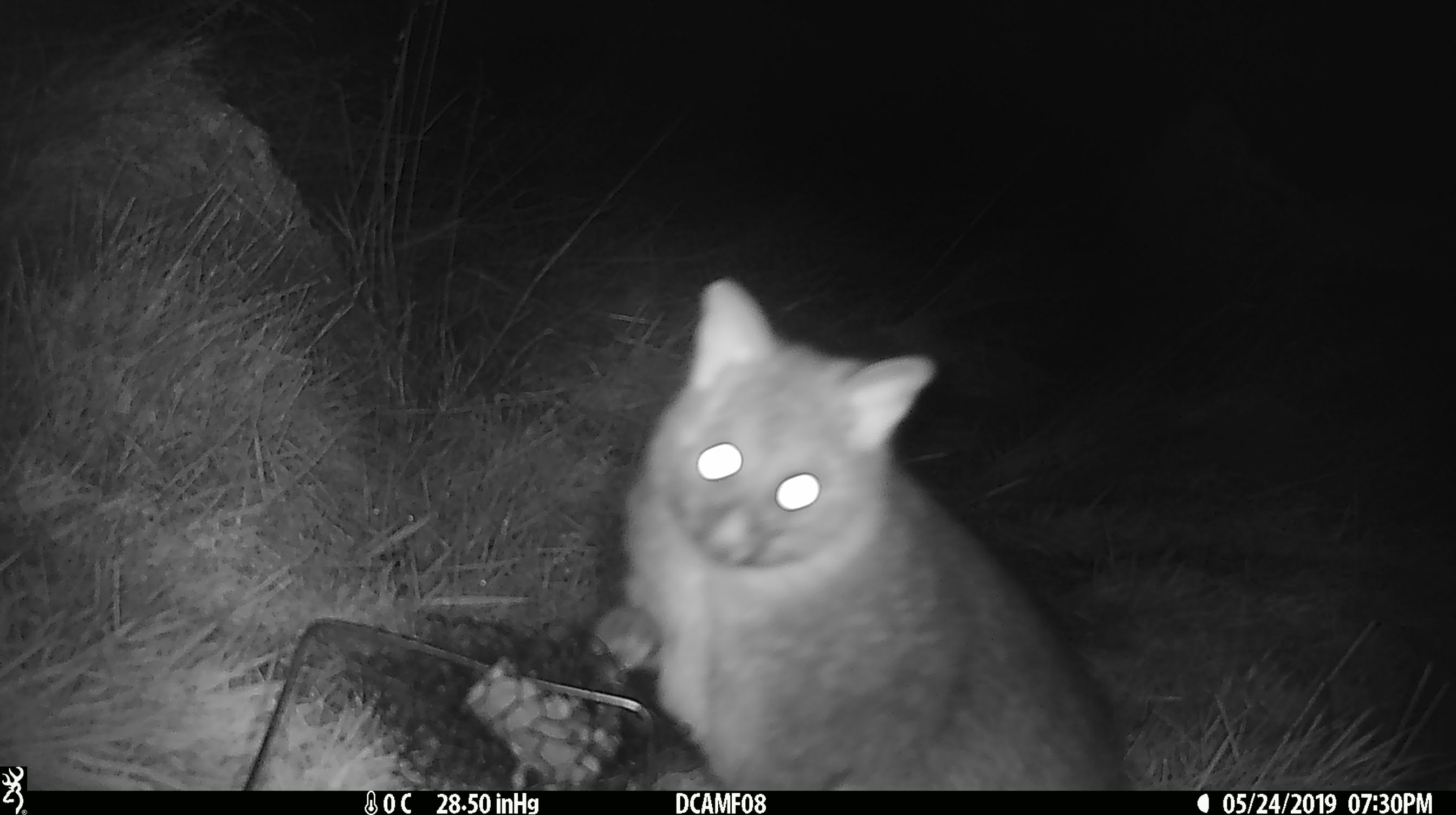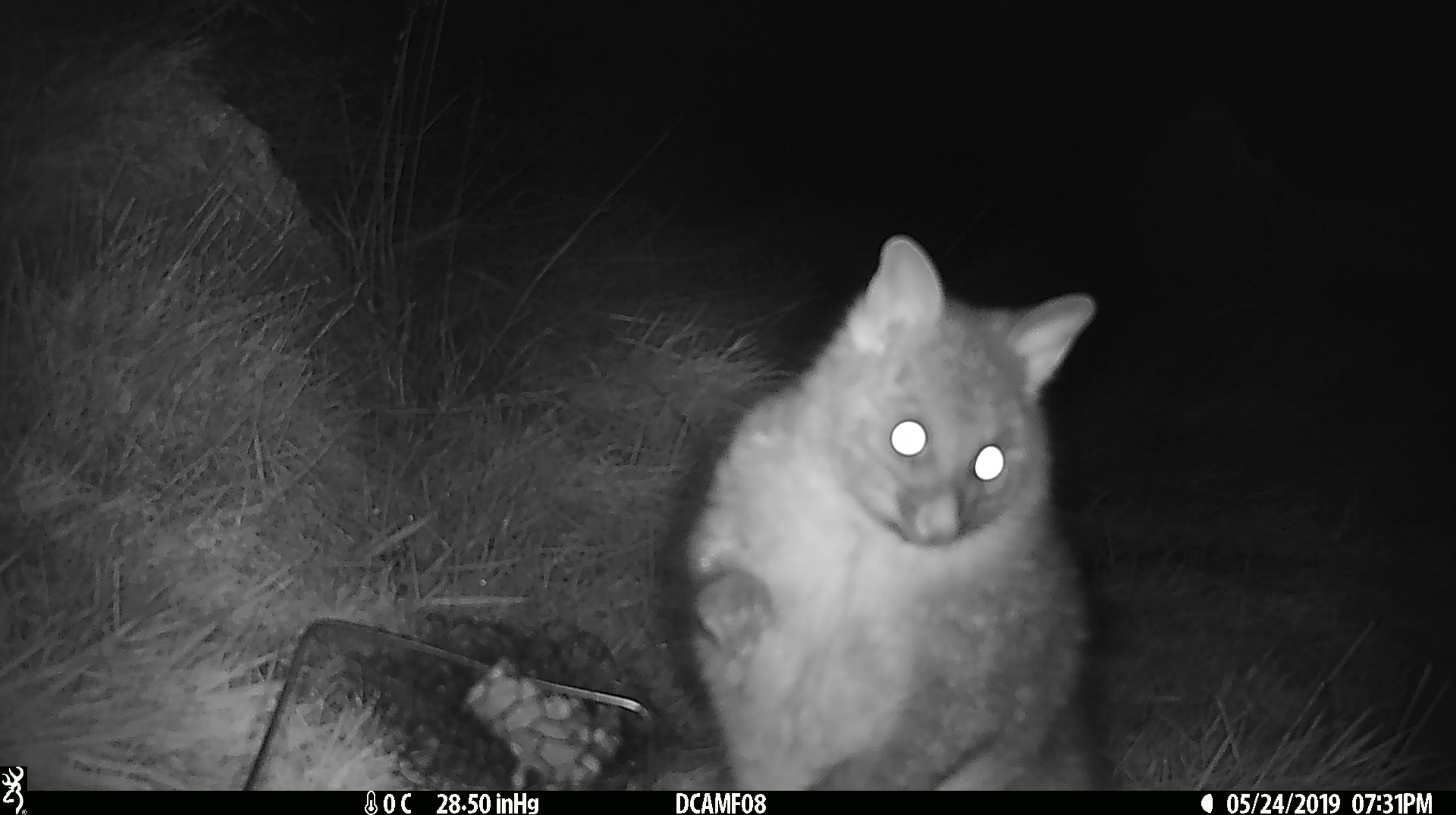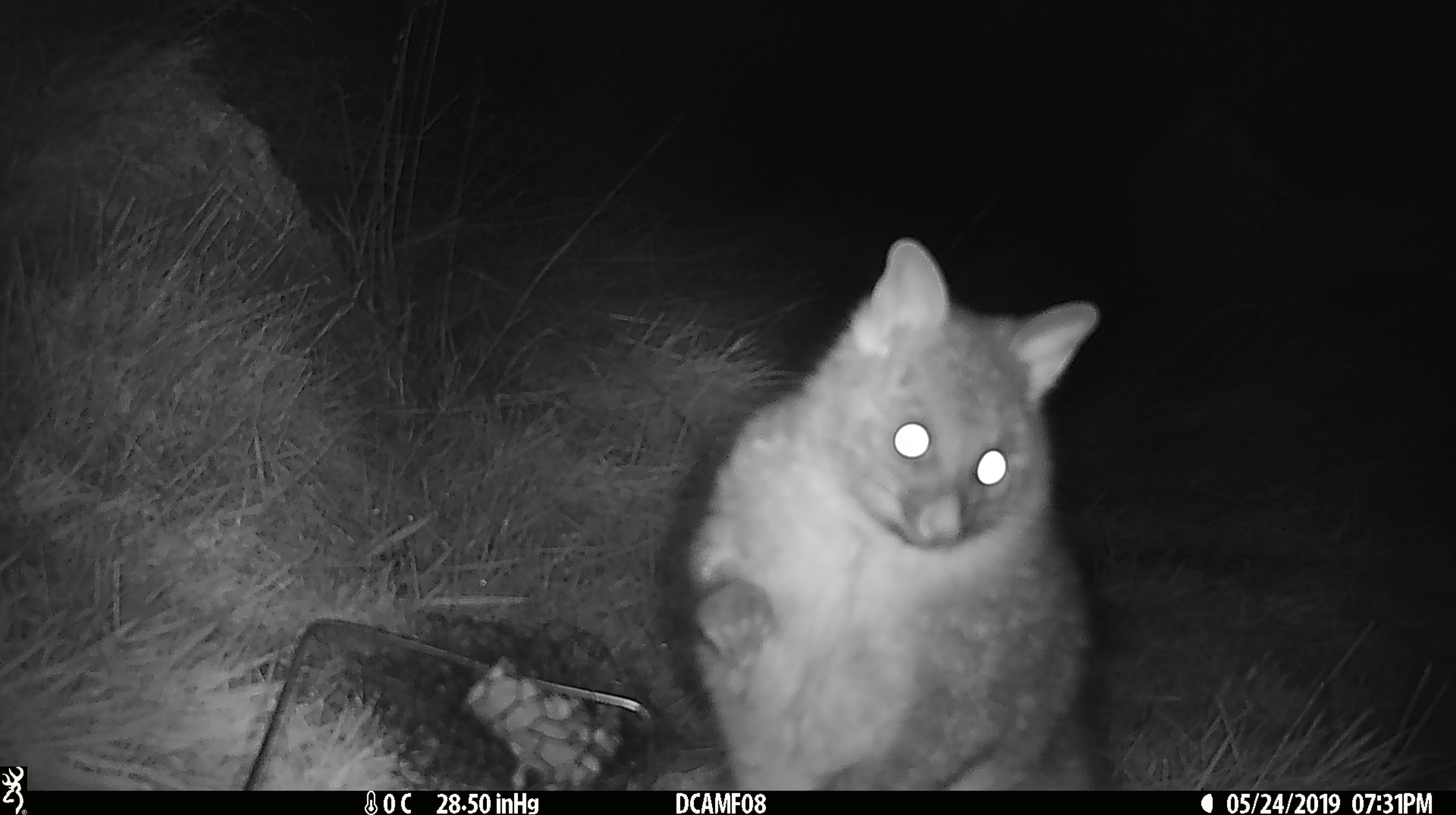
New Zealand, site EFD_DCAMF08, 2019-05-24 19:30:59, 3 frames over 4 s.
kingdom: Animalia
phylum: Chordata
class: Mammalia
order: Diprotodontia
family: Phalangeridae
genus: Trichosurus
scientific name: Trichosurus vulpecula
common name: common brushtail possum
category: possum